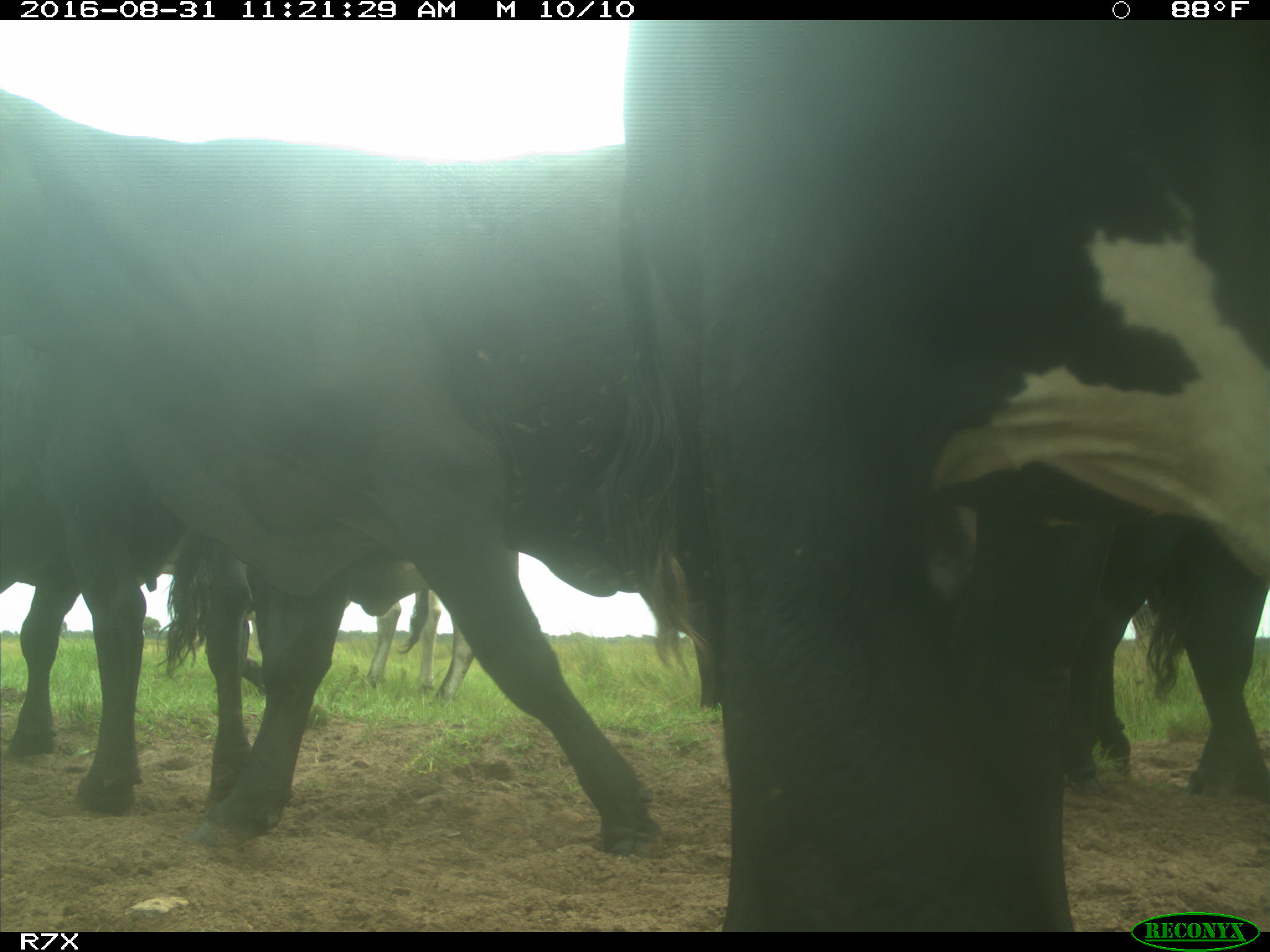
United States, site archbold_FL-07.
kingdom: Animalia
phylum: Chordata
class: Mammalia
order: Artiodactyla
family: Bovidae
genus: Bos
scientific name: Bos taurus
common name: domestic cow